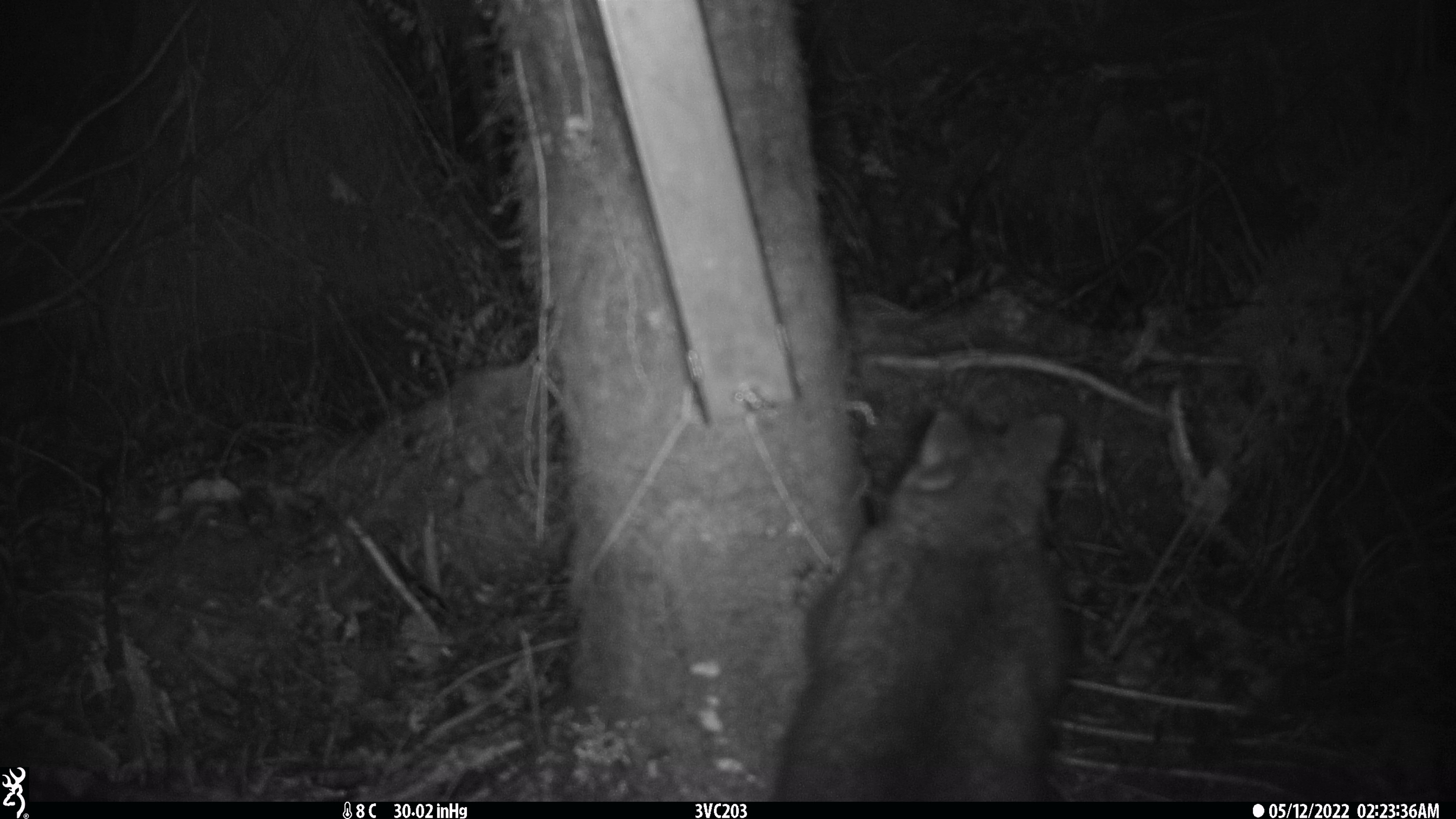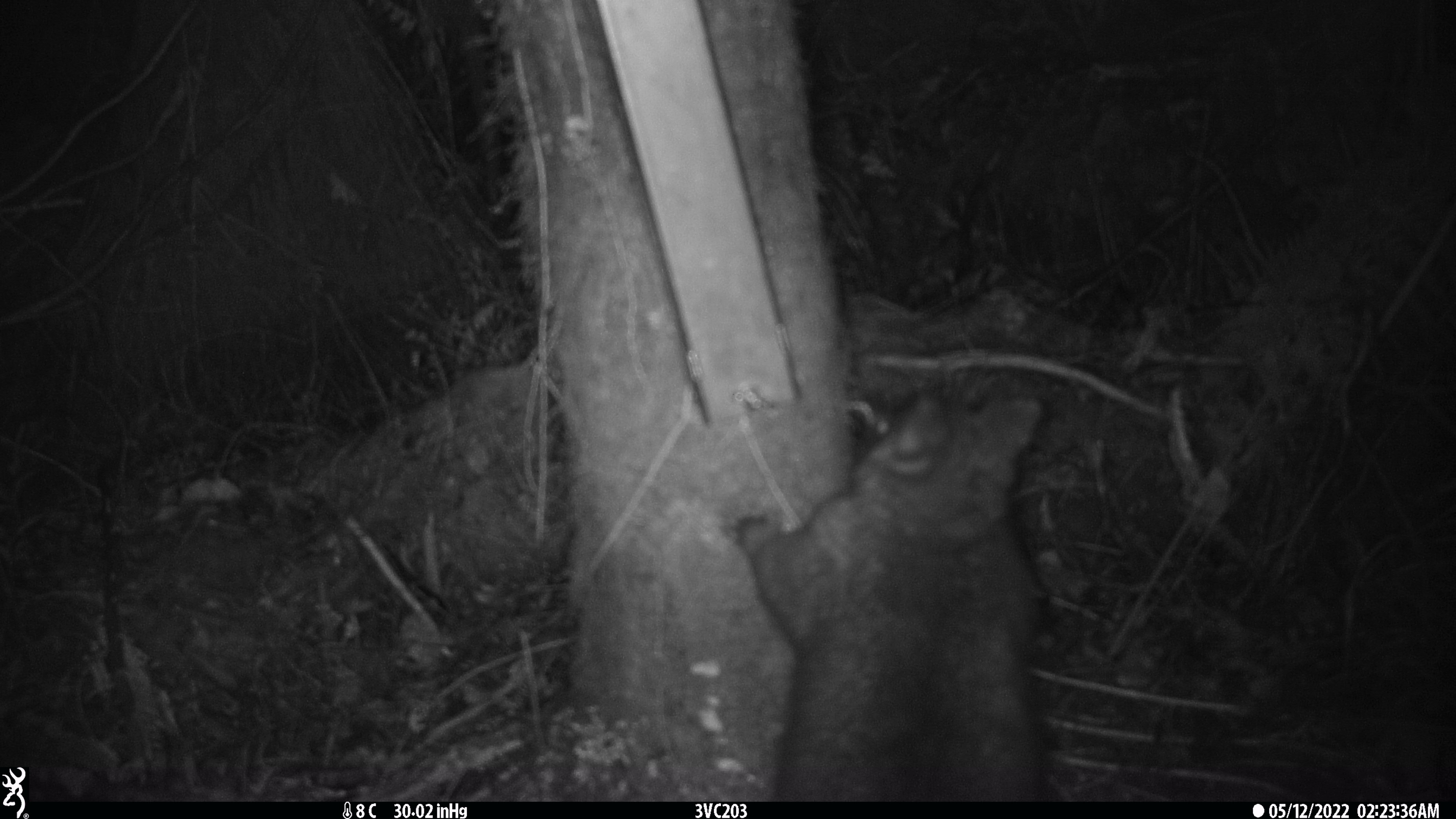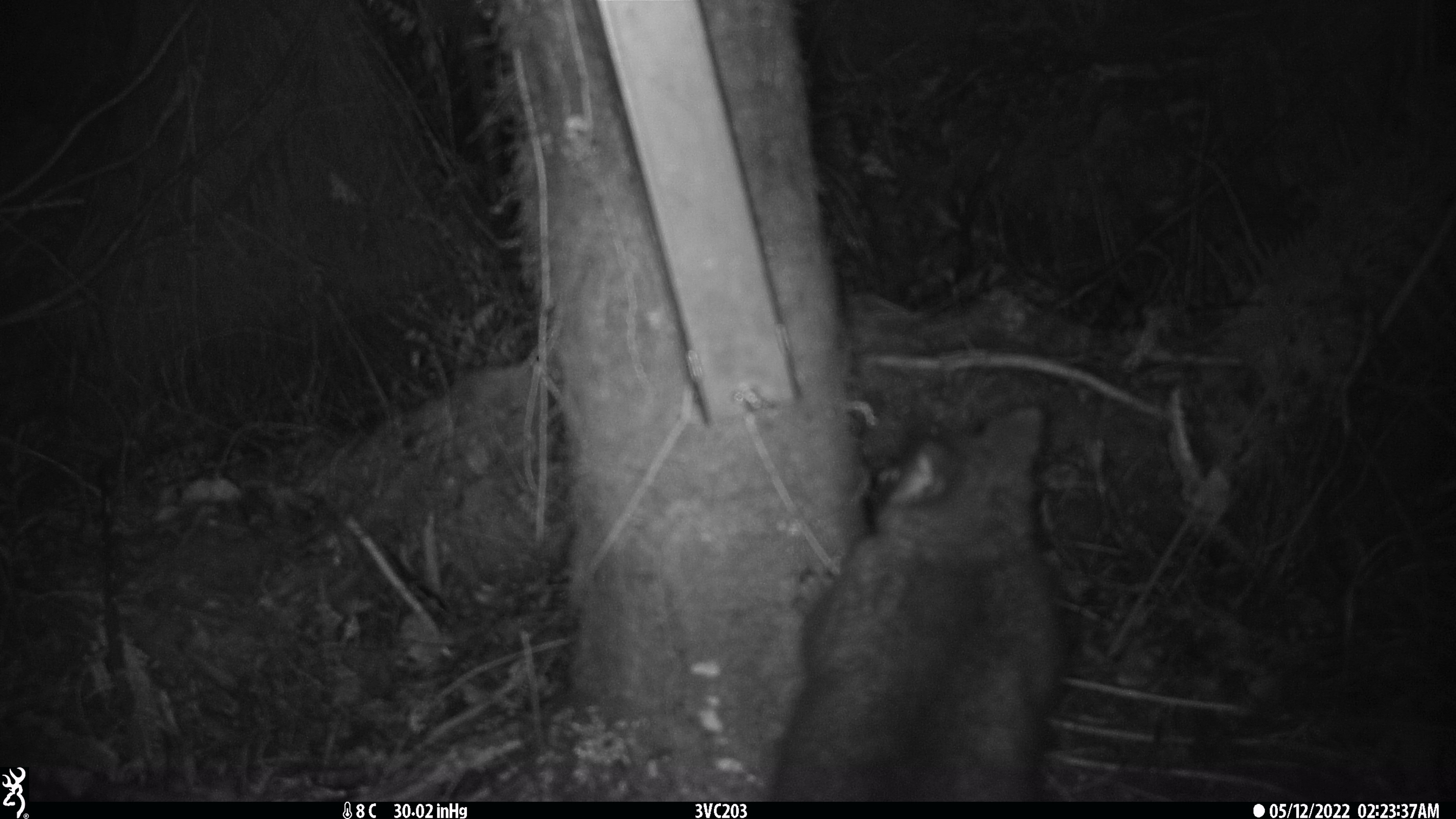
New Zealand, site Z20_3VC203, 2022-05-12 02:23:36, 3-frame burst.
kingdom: Animalia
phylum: Chordata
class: Mammalia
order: Diprotodontia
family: Phalangeridae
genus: Trichosurus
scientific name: Trichosurus vulpecula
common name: common brushtail possum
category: possum